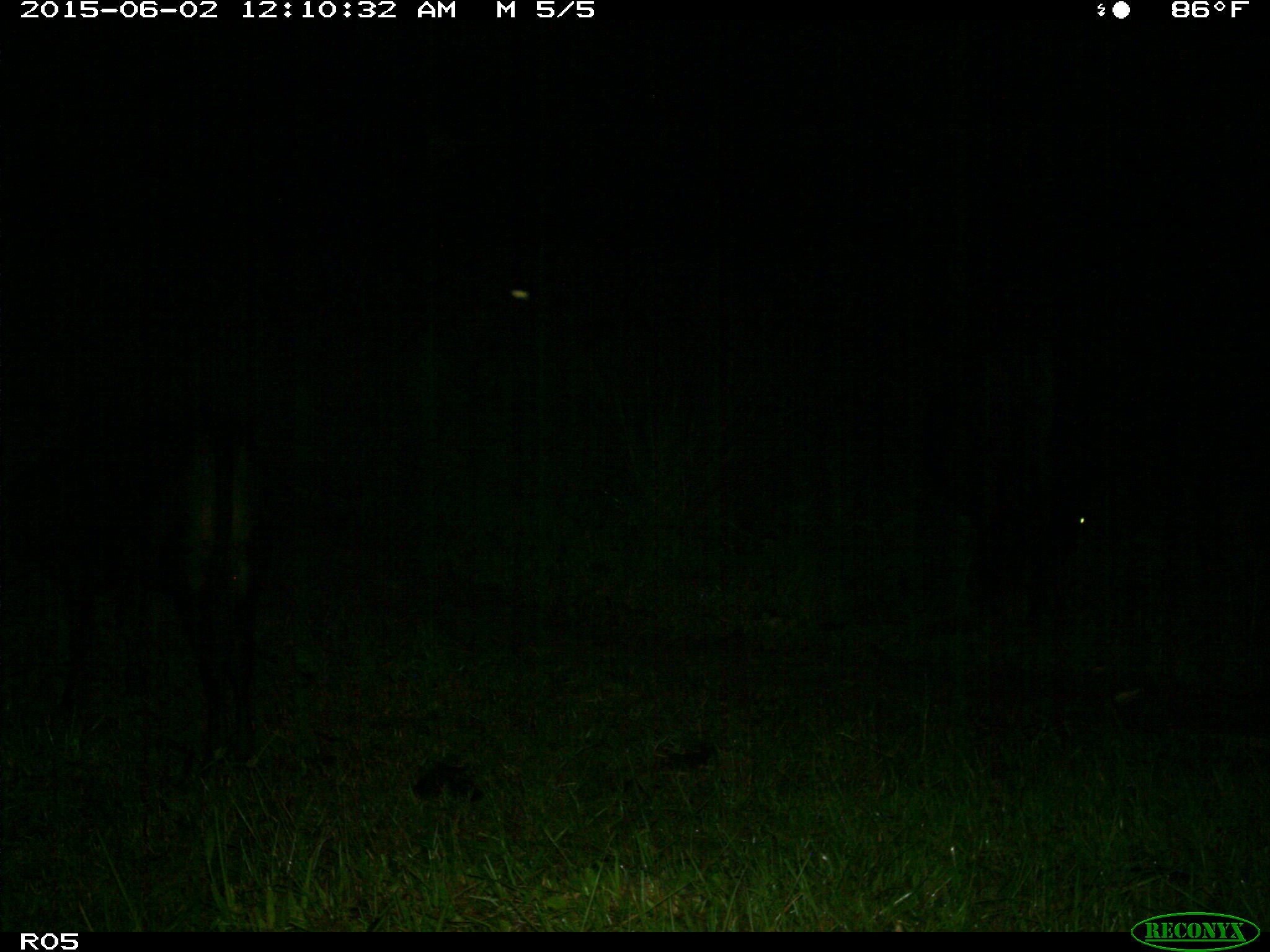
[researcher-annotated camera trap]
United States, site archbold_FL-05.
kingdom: Animalia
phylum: Chordata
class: Mammalia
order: Artiodactyla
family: Bovidae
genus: Bos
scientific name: Bos taurus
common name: domestic cow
Bos taurus (domestic cow).